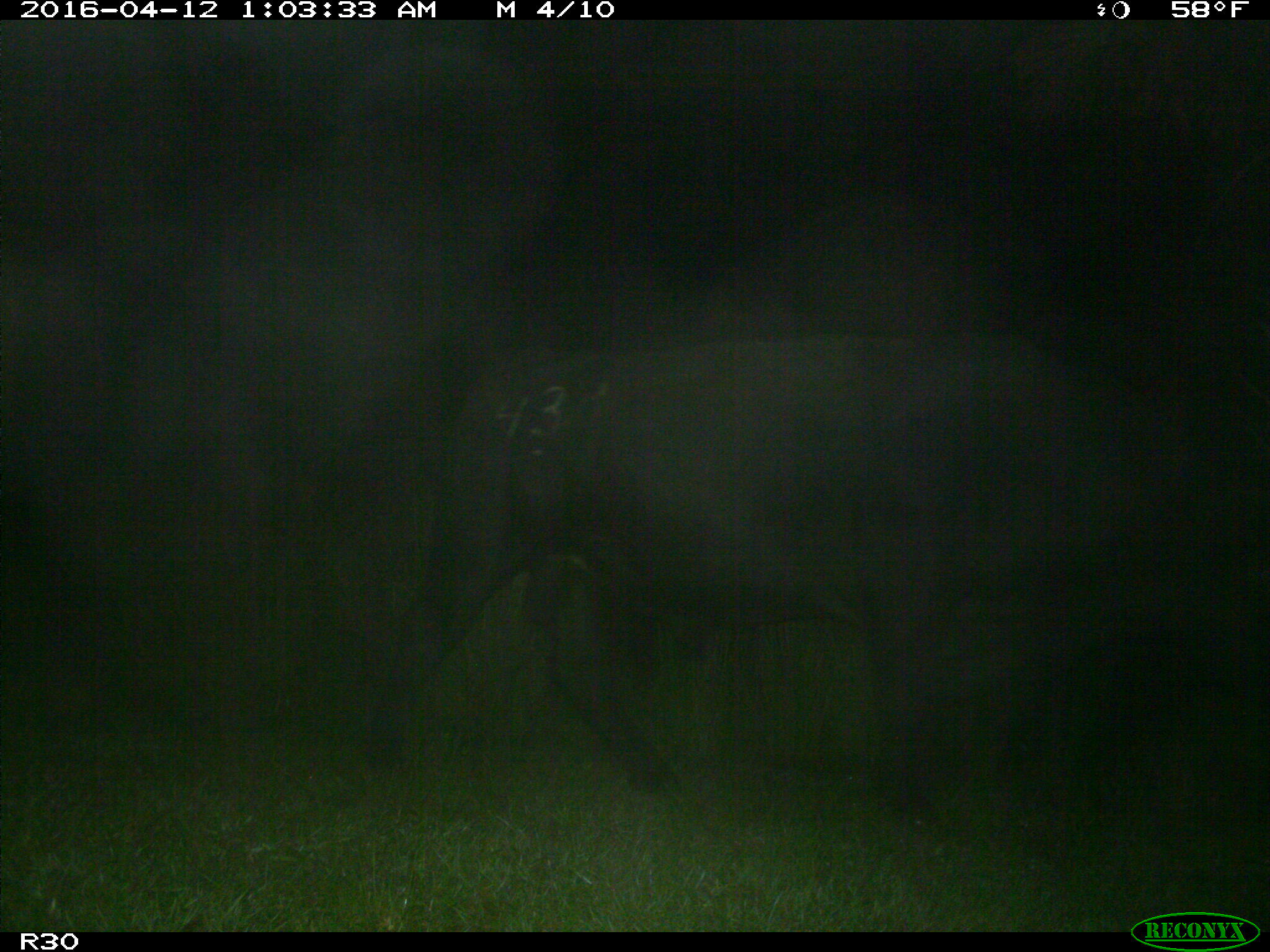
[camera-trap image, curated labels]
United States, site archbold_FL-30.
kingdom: Animalia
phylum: Chordata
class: Mammalia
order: Artiodactyla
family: Bovidae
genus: Bos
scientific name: Bos taurus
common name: domestic cow